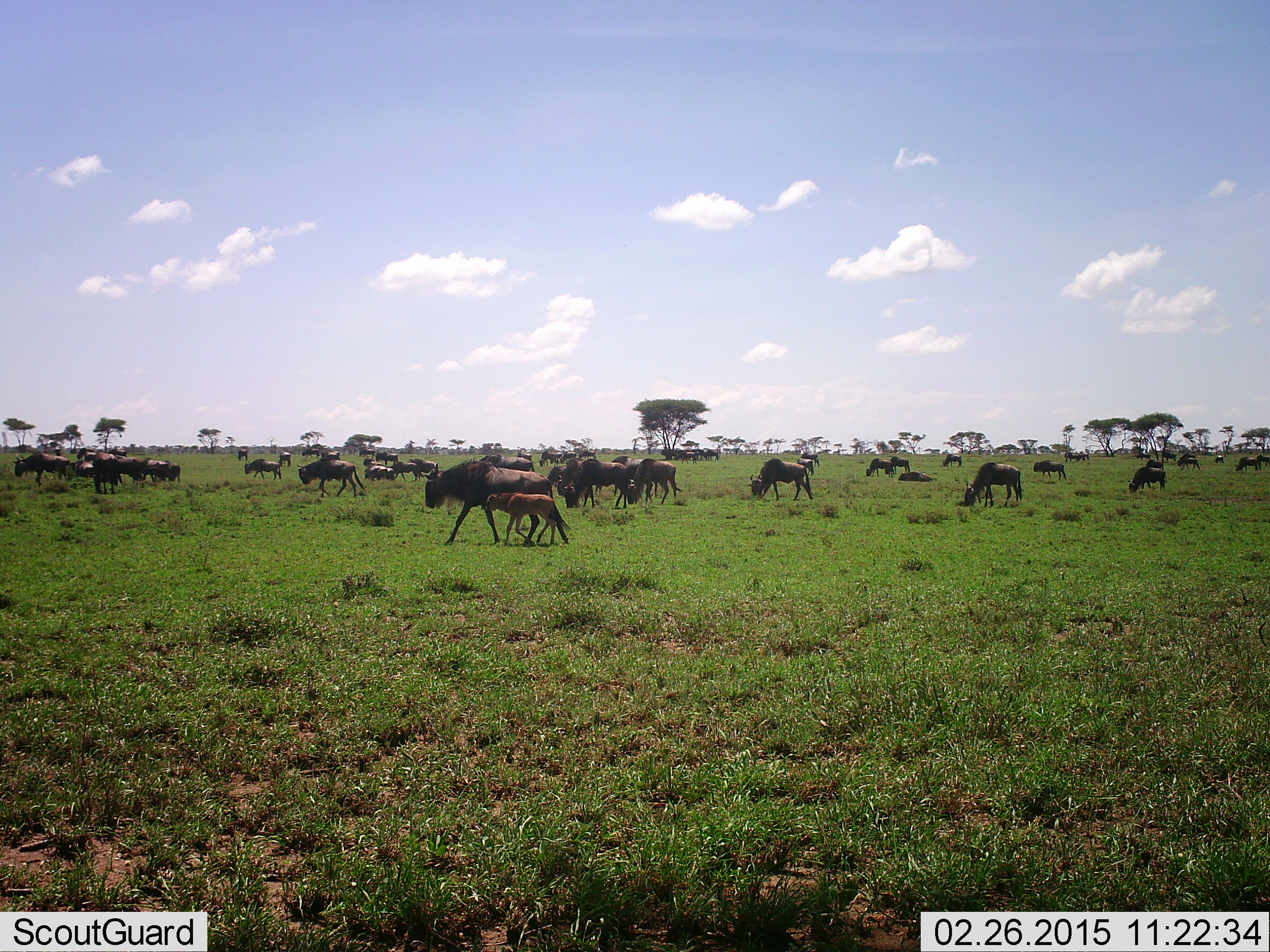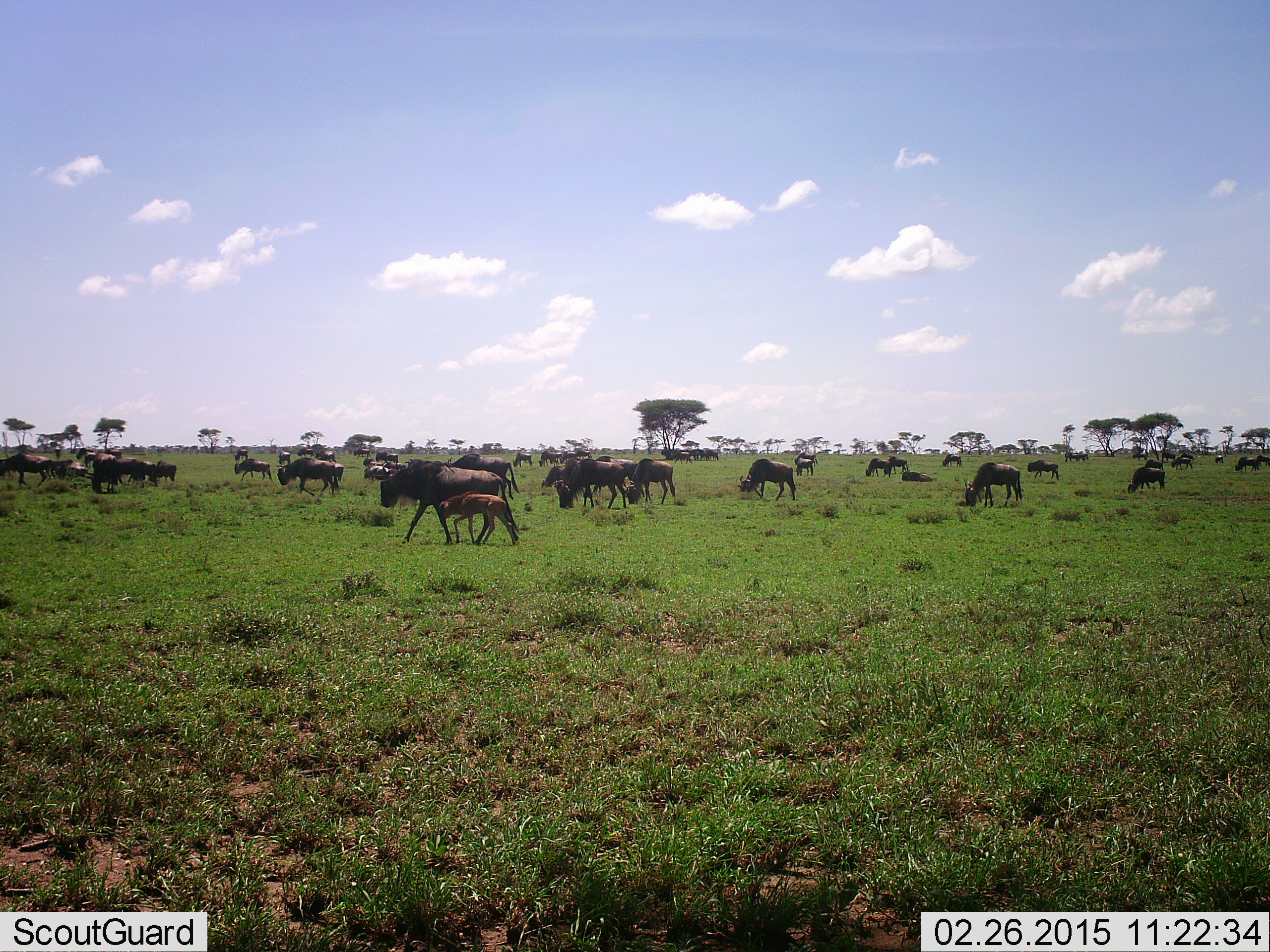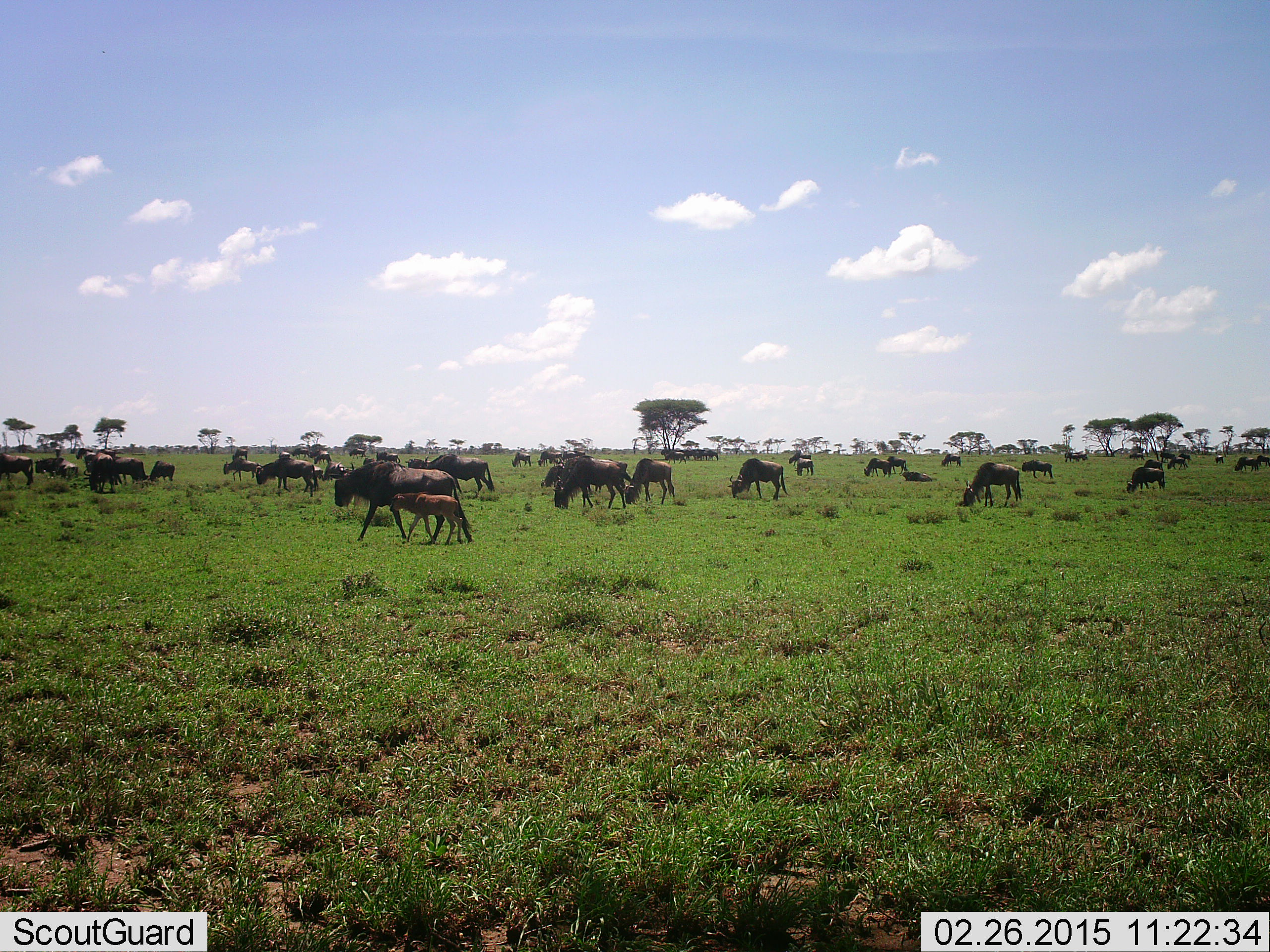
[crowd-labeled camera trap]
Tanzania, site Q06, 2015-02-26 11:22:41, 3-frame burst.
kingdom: Animalia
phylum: Chordata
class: Mammalia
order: Artiodactyla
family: Bovidae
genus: Connochaetes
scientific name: Connochaetes taurinus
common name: blue wildebeest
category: wildebeest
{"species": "wildebeest (blue wildebeest) (Connochaetes taurinus)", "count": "11-50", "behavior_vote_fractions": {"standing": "20%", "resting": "20%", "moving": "100%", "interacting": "10%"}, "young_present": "100%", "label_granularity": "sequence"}